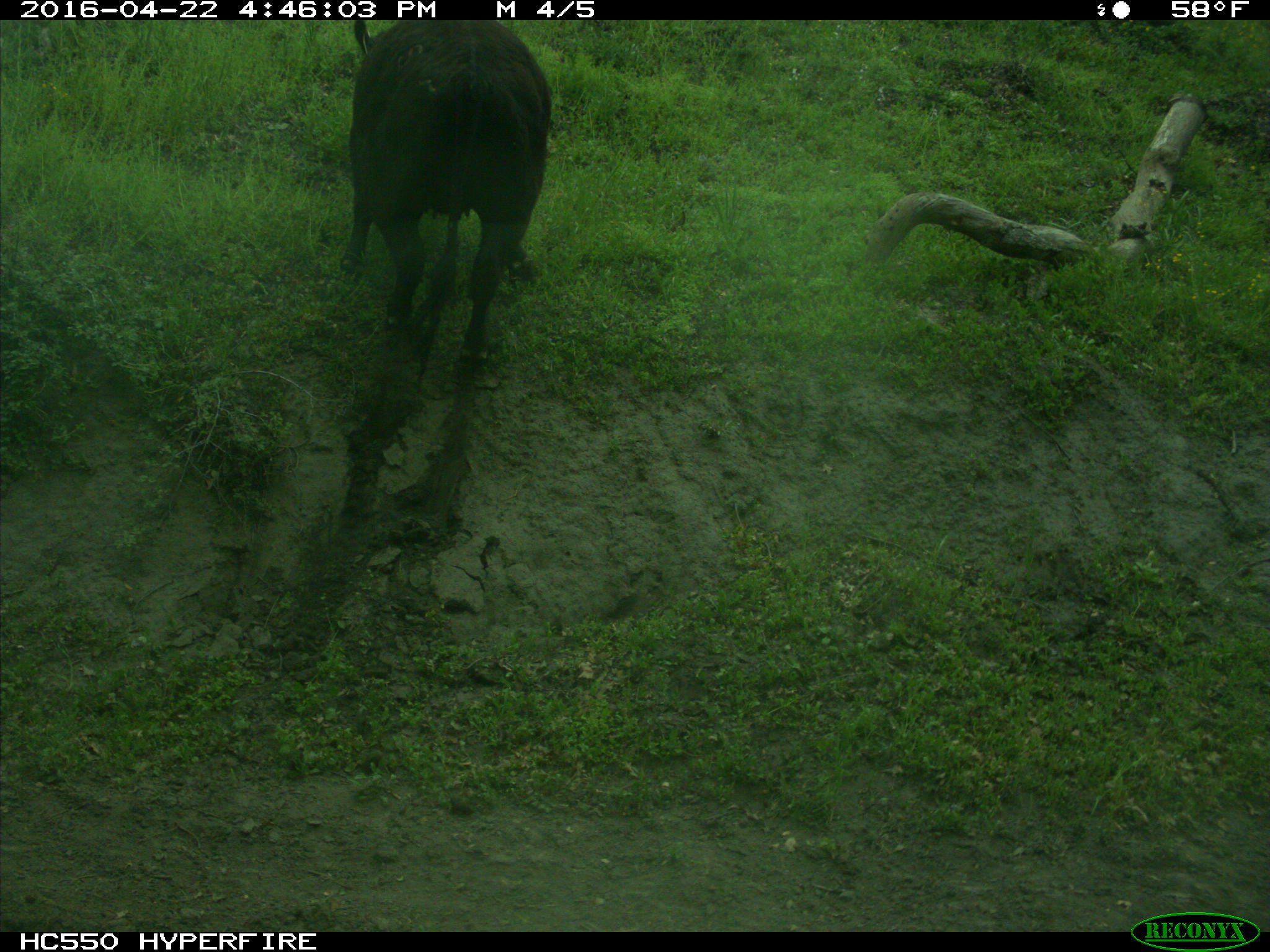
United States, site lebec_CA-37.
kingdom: Animalia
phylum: Chordata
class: Mammalia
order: Artiodactyla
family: Bovidae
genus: Bos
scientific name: Bos taurus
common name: domestic cow